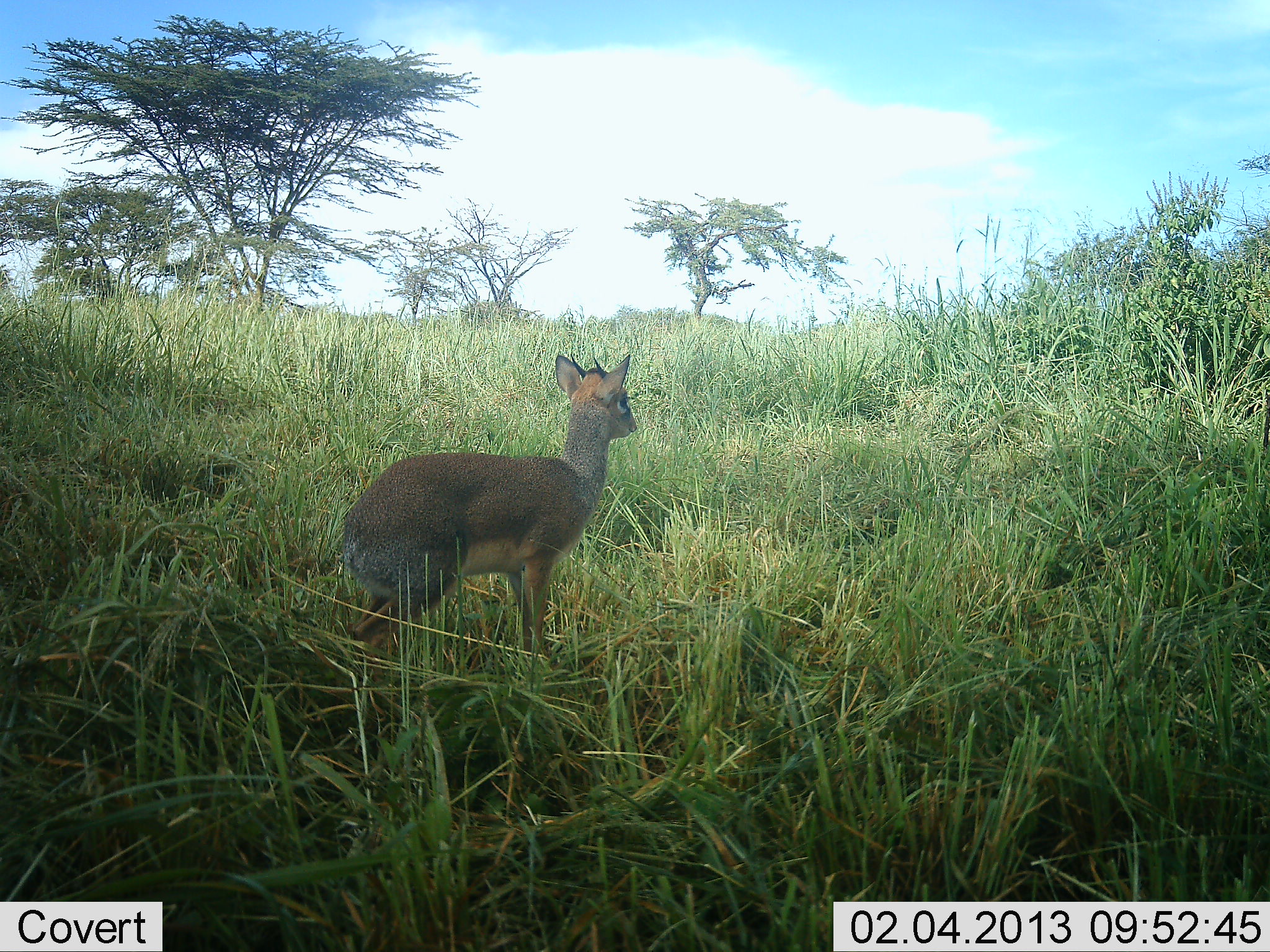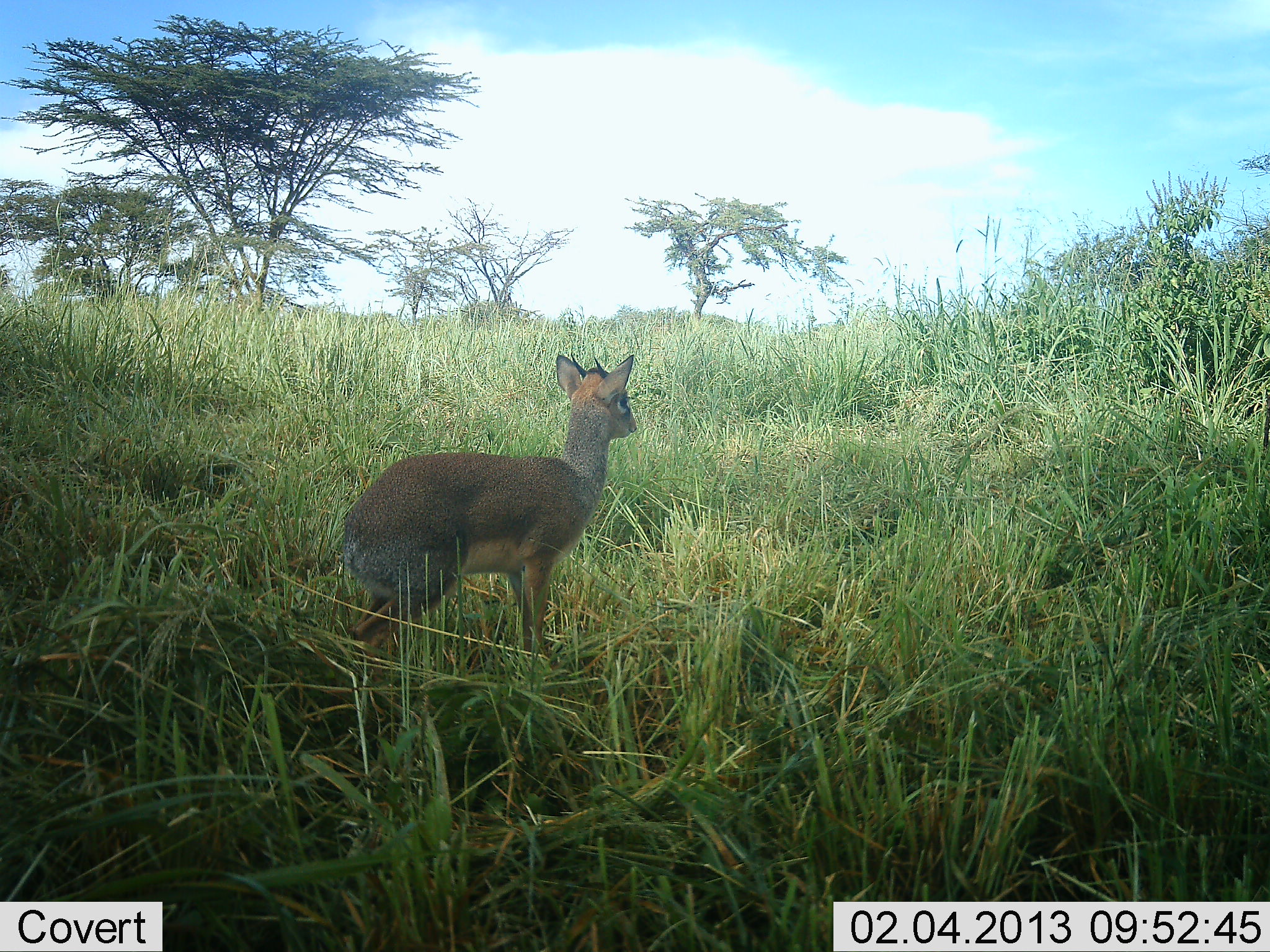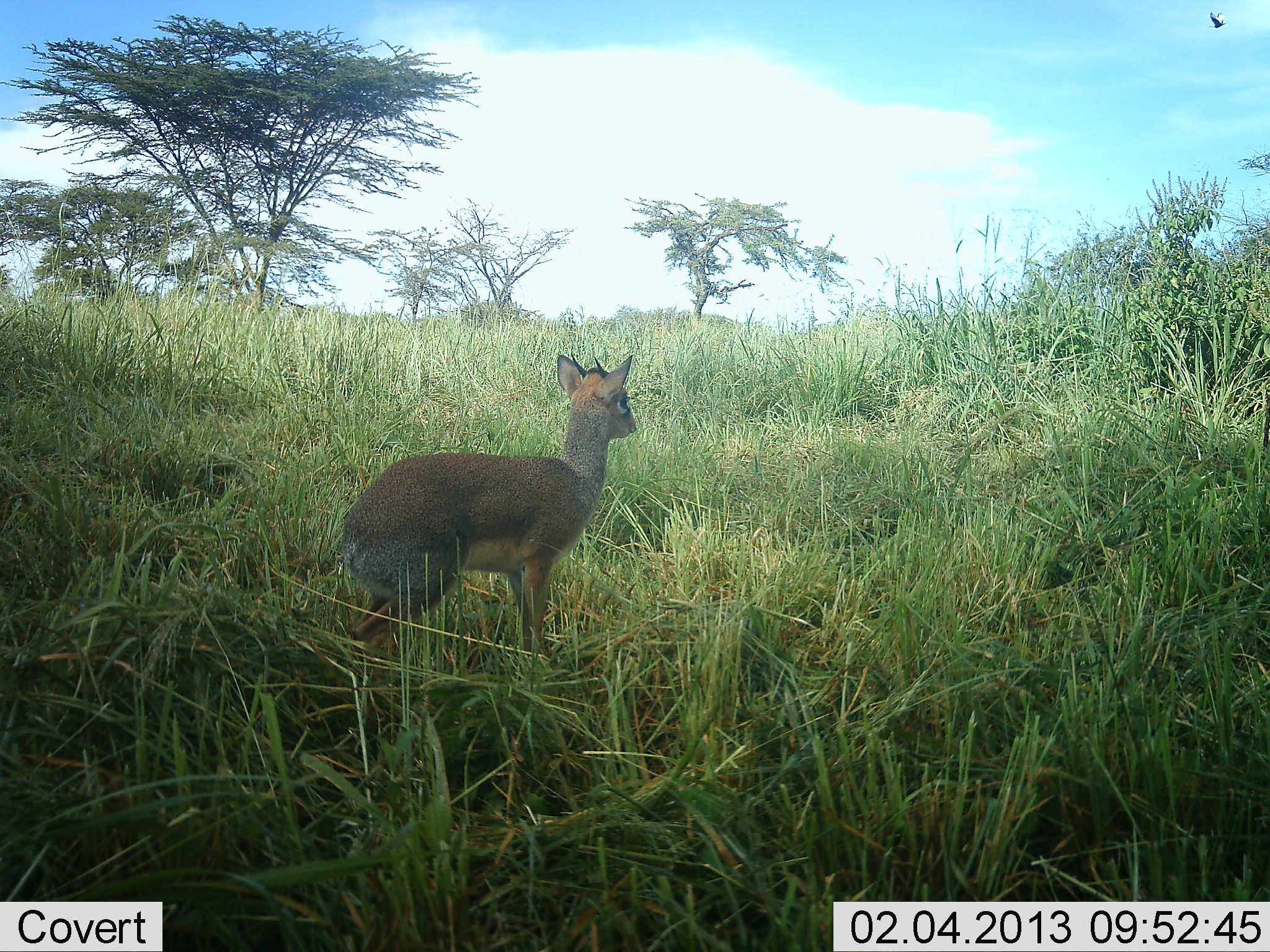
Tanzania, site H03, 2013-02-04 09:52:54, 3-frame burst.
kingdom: Animalia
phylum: Chordata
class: Mammalia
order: Artiodactyla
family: Bovidae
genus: Madoqua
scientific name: Madoqua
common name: dikdik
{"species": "dikdik (Madoqua)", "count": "1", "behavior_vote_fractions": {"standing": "100%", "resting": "3%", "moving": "0%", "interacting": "0%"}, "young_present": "3%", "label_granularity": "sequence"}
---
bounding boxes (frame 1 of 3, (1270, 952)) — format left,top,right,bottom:
animal: 342,348,638,685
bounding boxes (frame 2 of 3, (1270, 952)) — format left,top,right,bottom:
animal: 342,348,638,685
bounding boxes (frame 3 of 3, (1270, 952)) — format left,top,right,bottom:
animal: 339,348,638,697